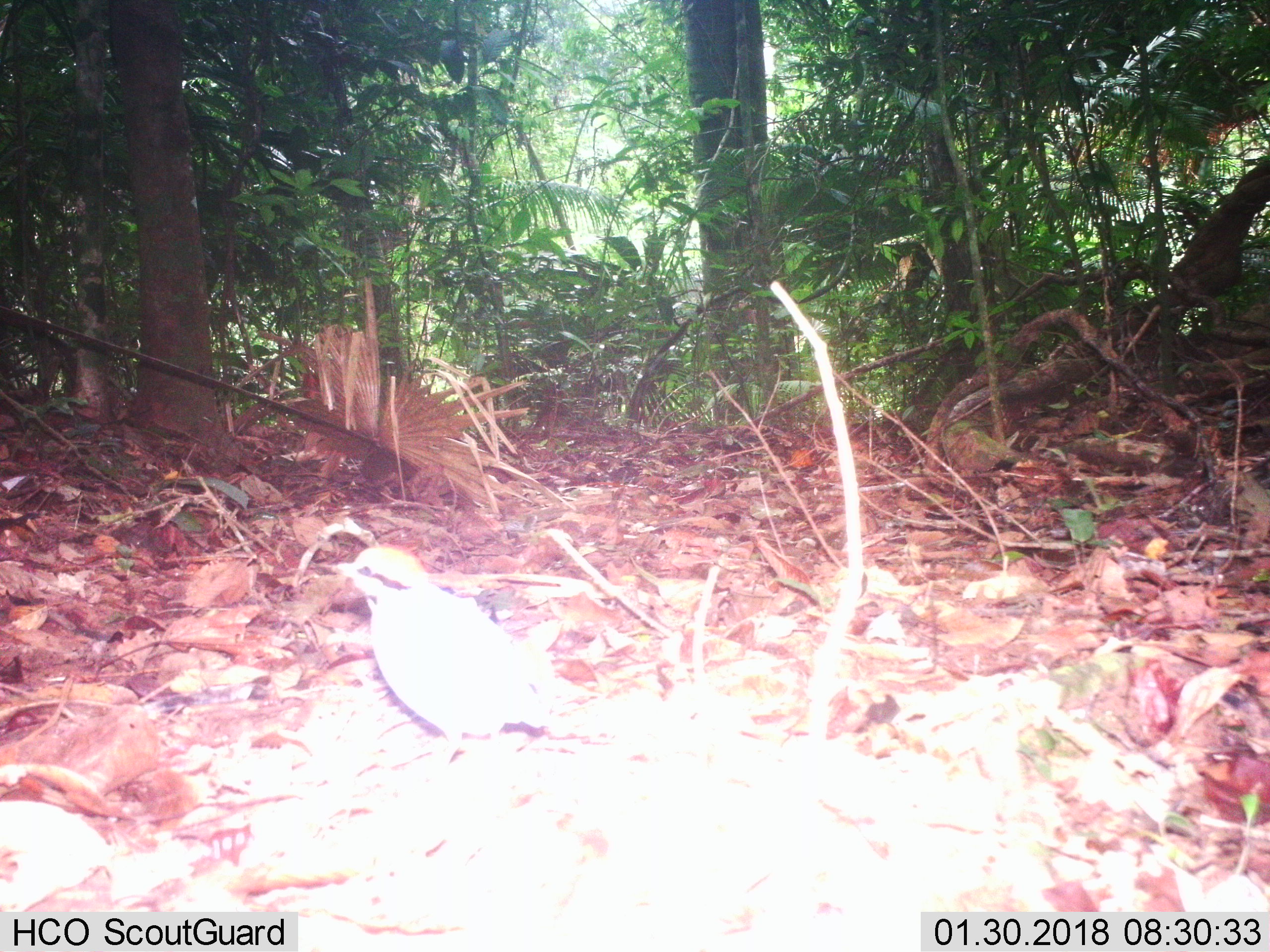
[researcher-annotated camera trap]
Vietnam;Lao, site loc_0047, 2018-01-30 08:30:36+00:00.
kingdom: Animalia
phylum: Chordata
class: Aves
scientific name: Aves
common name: bird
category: unidentified bird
Unidentified bird (bird) (Aves). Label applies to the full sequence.